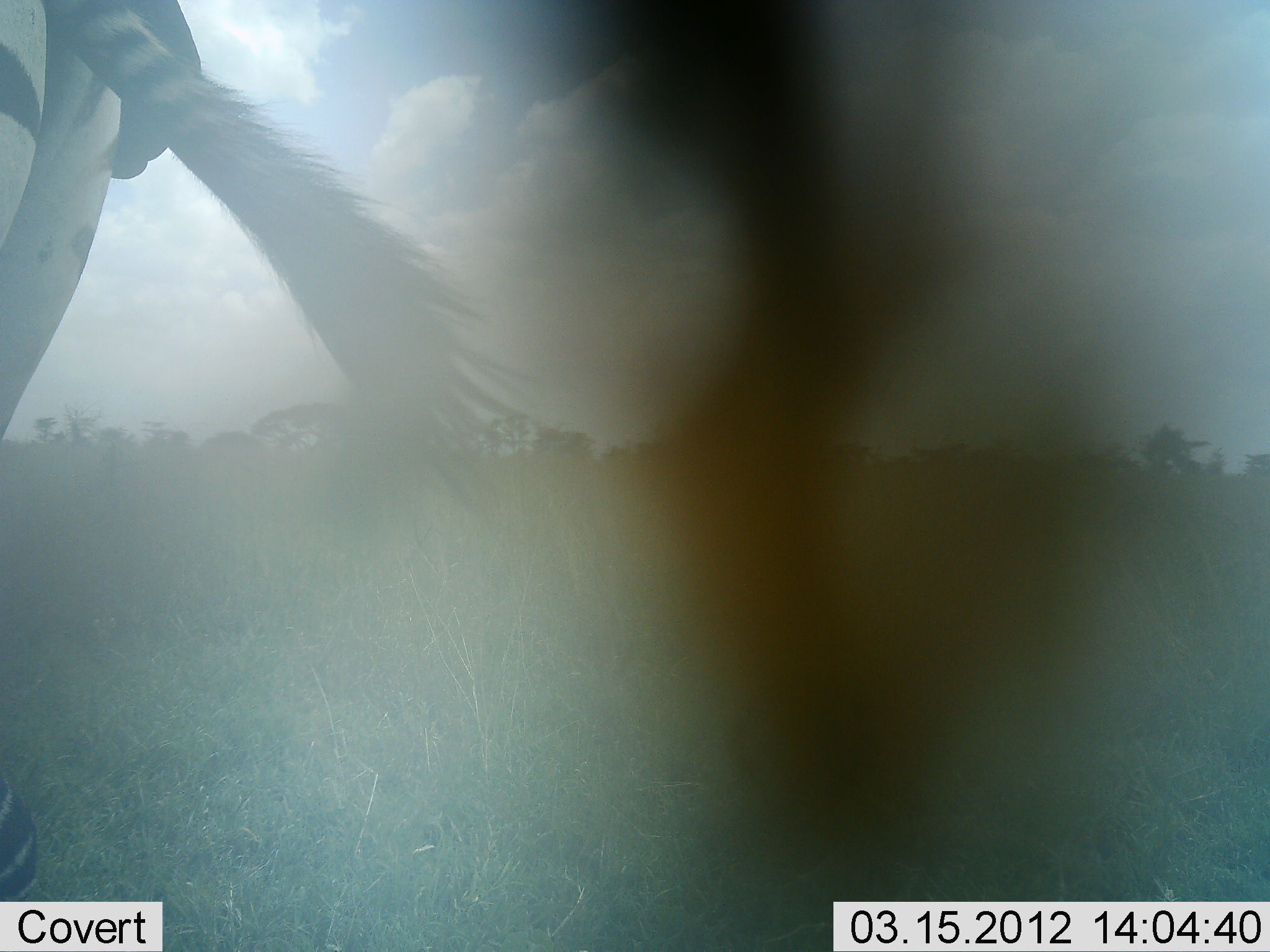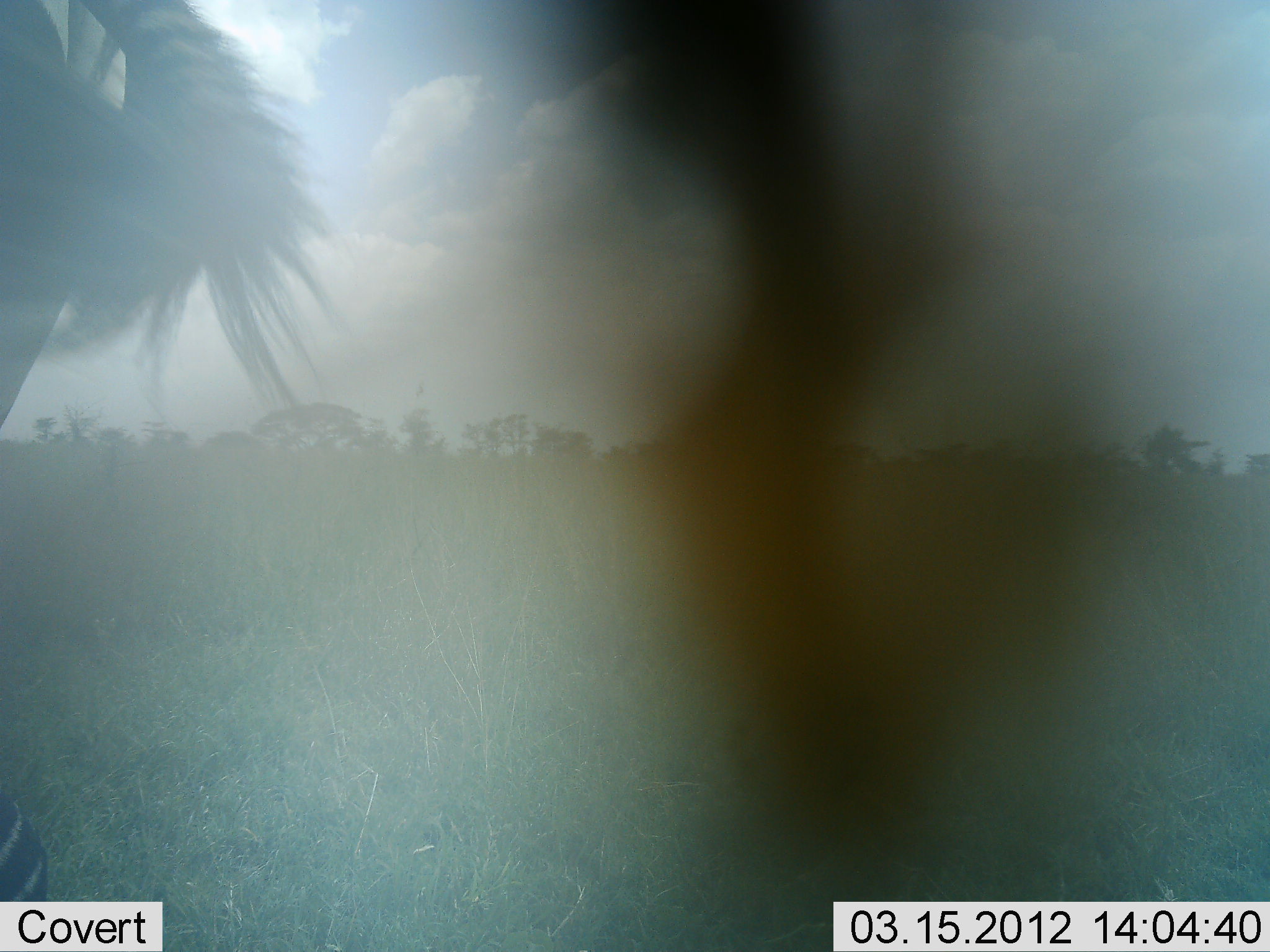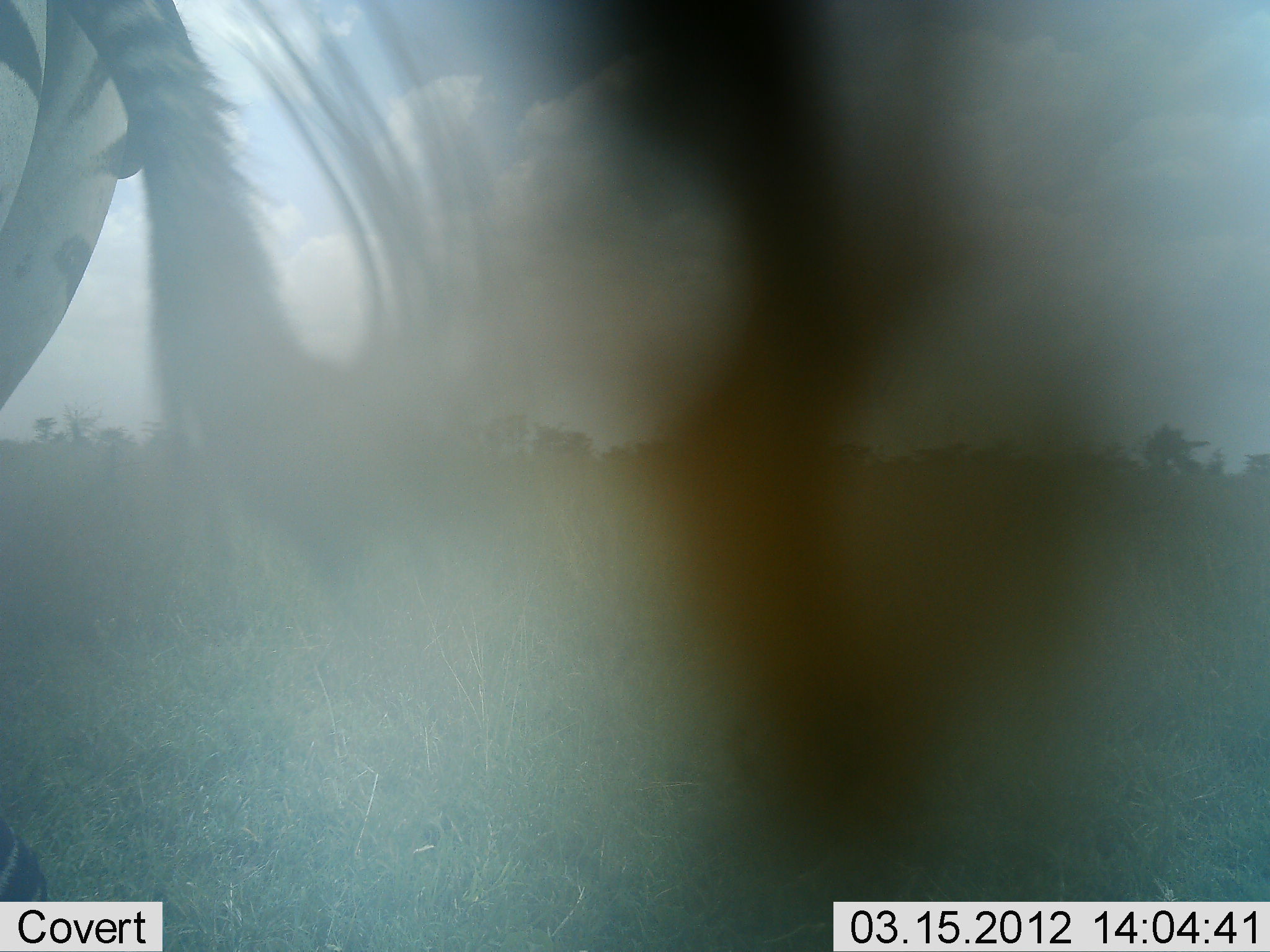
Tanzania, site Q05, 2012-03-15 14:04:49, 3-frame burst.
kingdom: Animalia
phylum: Chordata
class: Mammalia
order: Perissodactyla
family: Equidae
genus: Equus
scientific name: Equus quagga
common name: plains zebra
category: zebra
Zebra (plains zebra) (Equus quagga), count 1. Behavior (volunteer vote fractions): standing 85%, resting 0%, moving 15%, interacting 0%. Young present (vote fraction): 0%. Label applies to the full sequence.